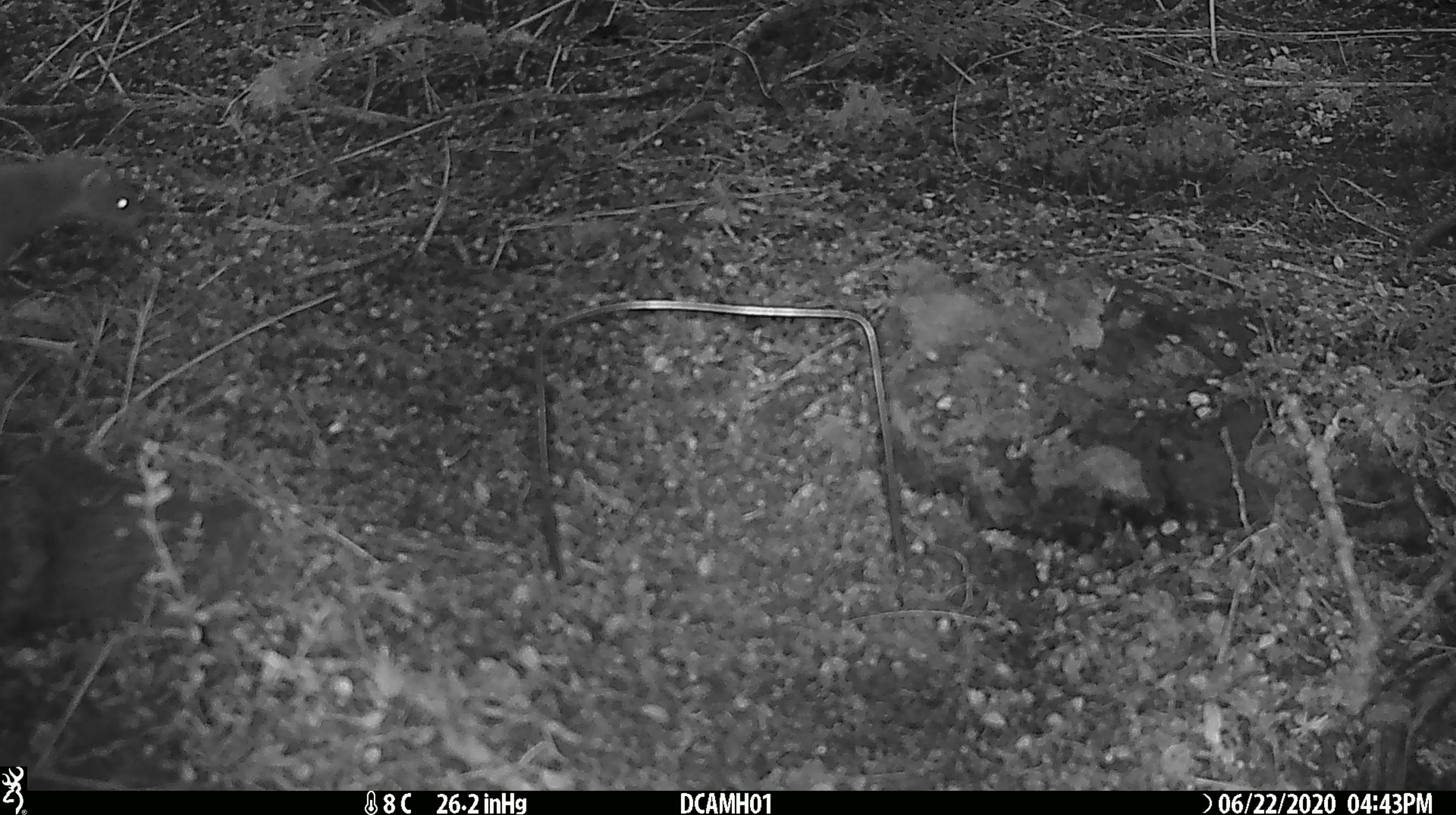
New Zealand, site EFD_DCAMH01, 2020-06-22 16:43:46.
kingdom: Animalia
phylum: Chordata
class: Mammalia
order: Carnivora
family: Mustelidae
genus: Mustela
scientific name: Mustela erminea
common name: stoat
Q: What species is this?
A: Stoat (Mustela erminea).